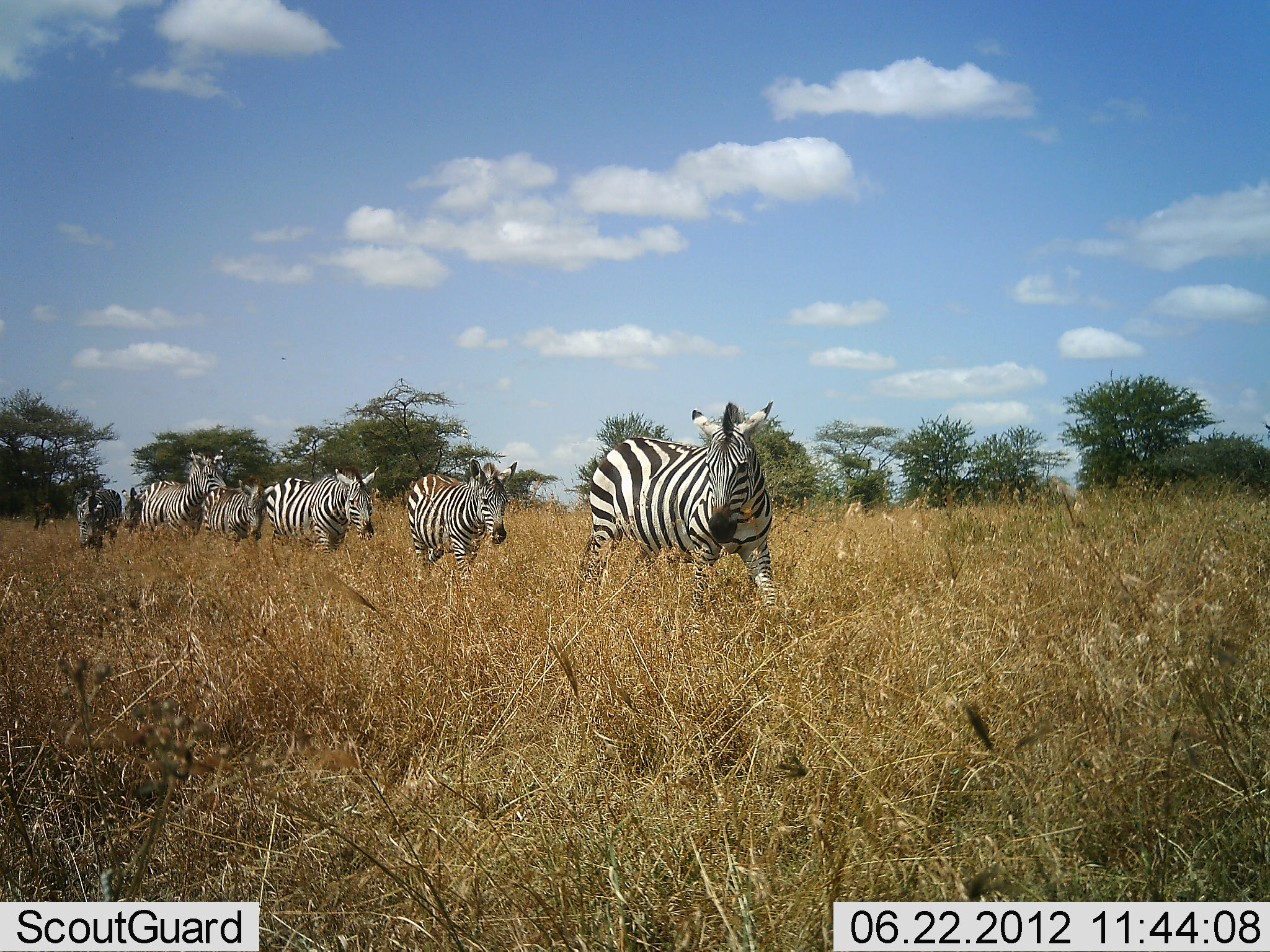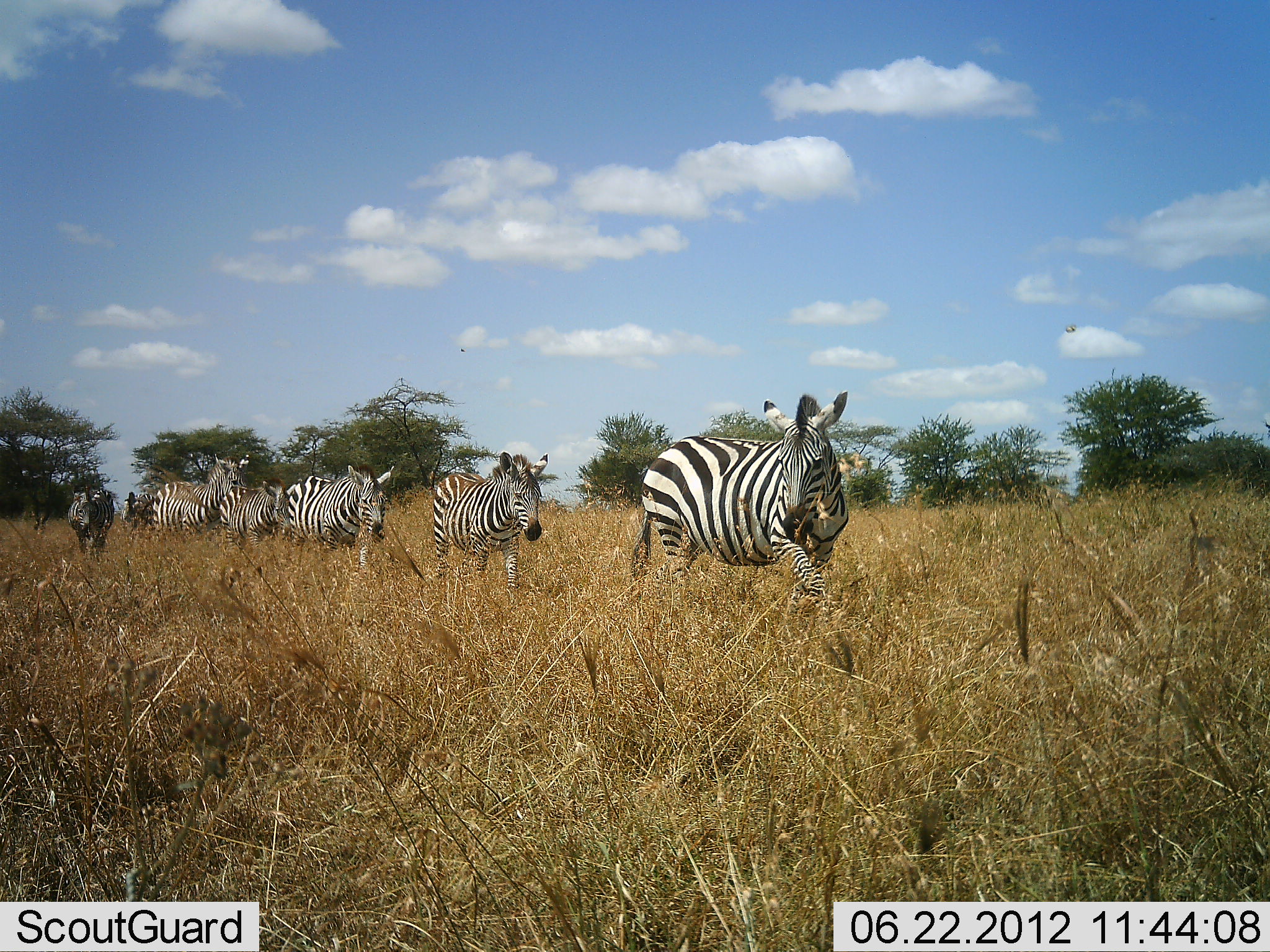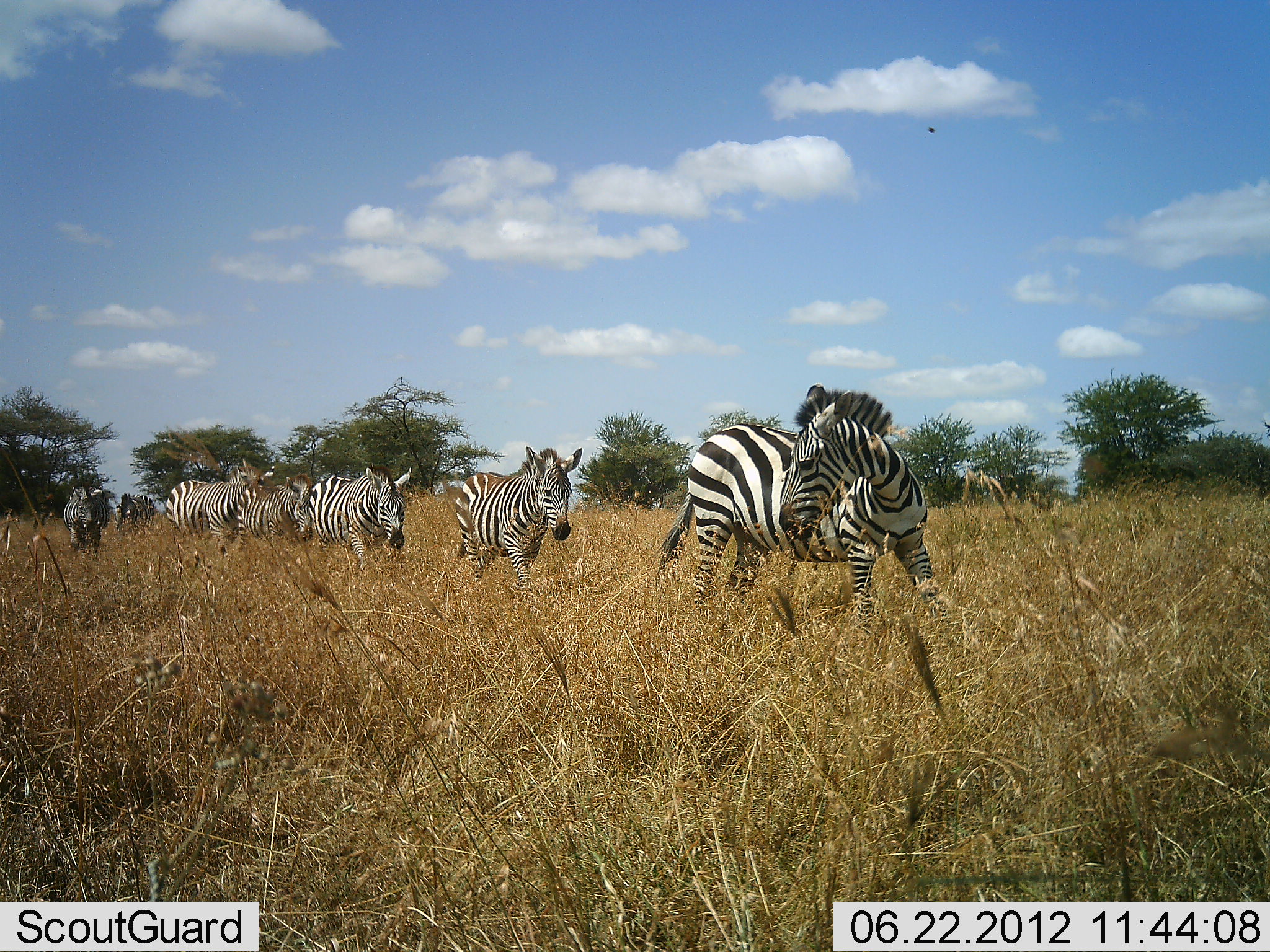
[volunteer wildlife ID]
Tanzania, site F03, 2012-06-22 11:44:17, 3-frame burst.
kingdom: Animalia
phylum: Chordata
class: Mammalia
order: Perissodactyla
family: Equidae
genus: Equus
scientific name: Equus quagga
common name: plains zebra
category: zebra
Zebra (plains zebra) (Equus quagga), count 7. Behavior (volunteer vote fractions): standing 0%, resting 0%, moving 100%, interacting 0%. Young present (vote fraction): 10%. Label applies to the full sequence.